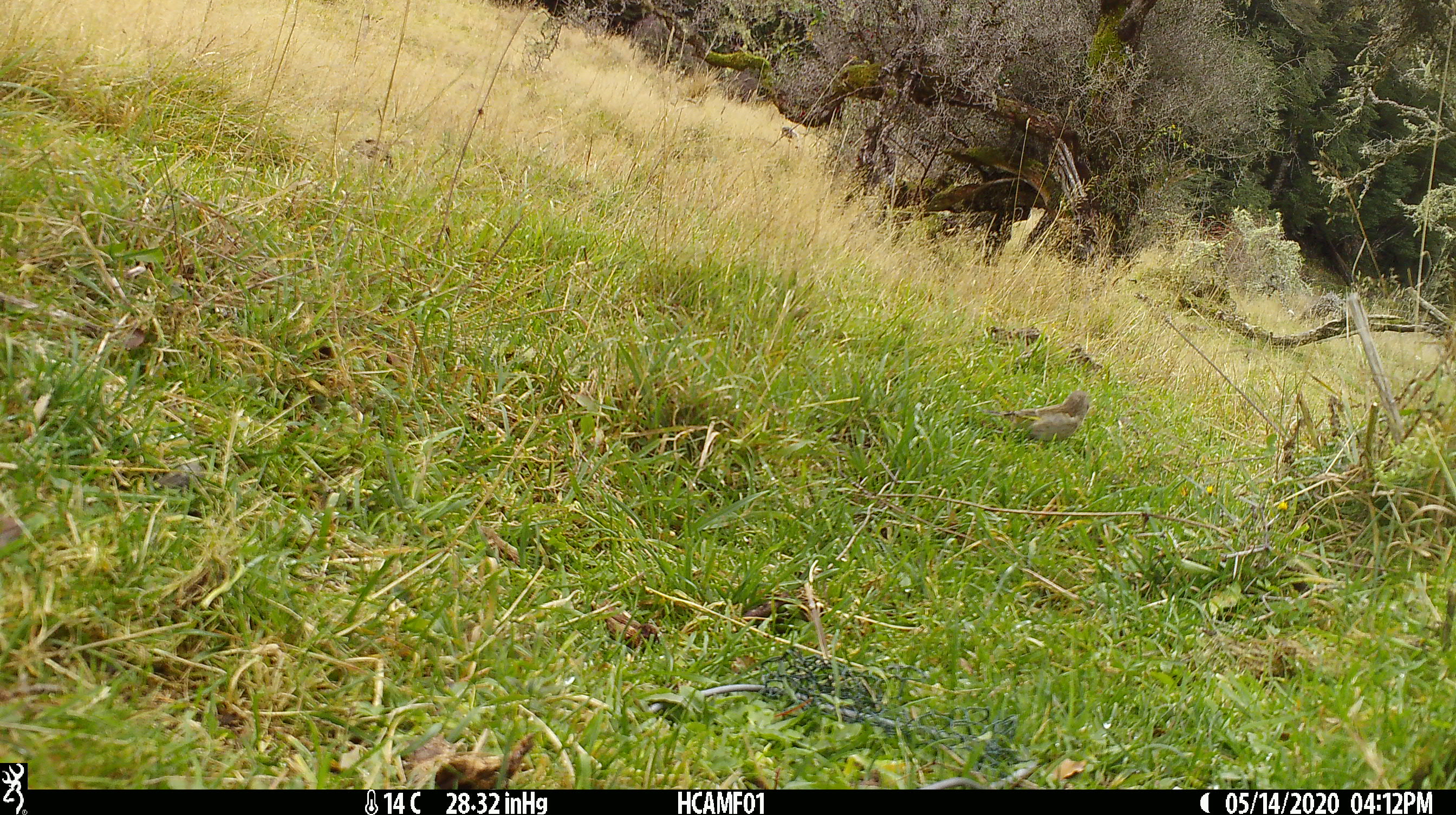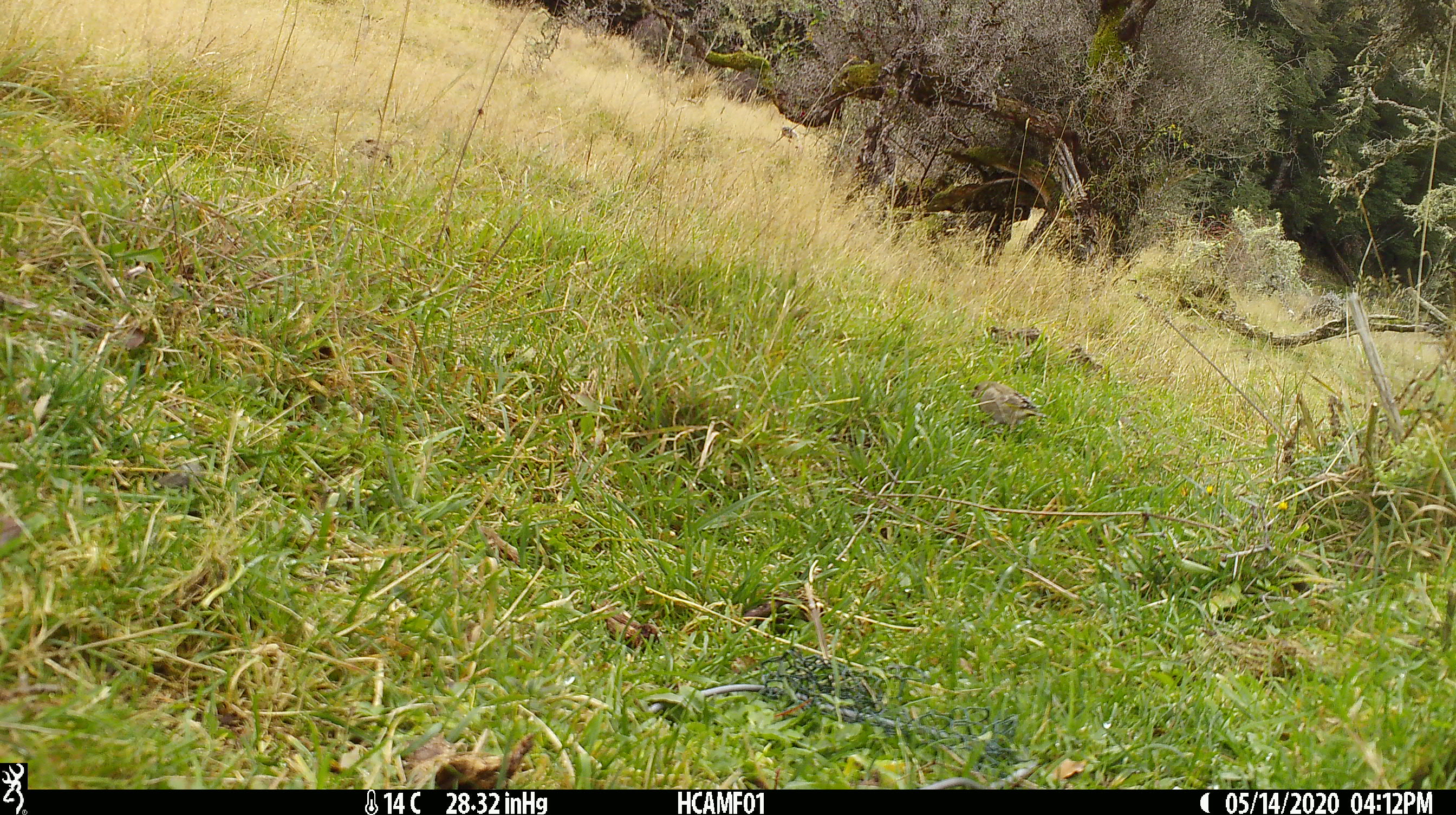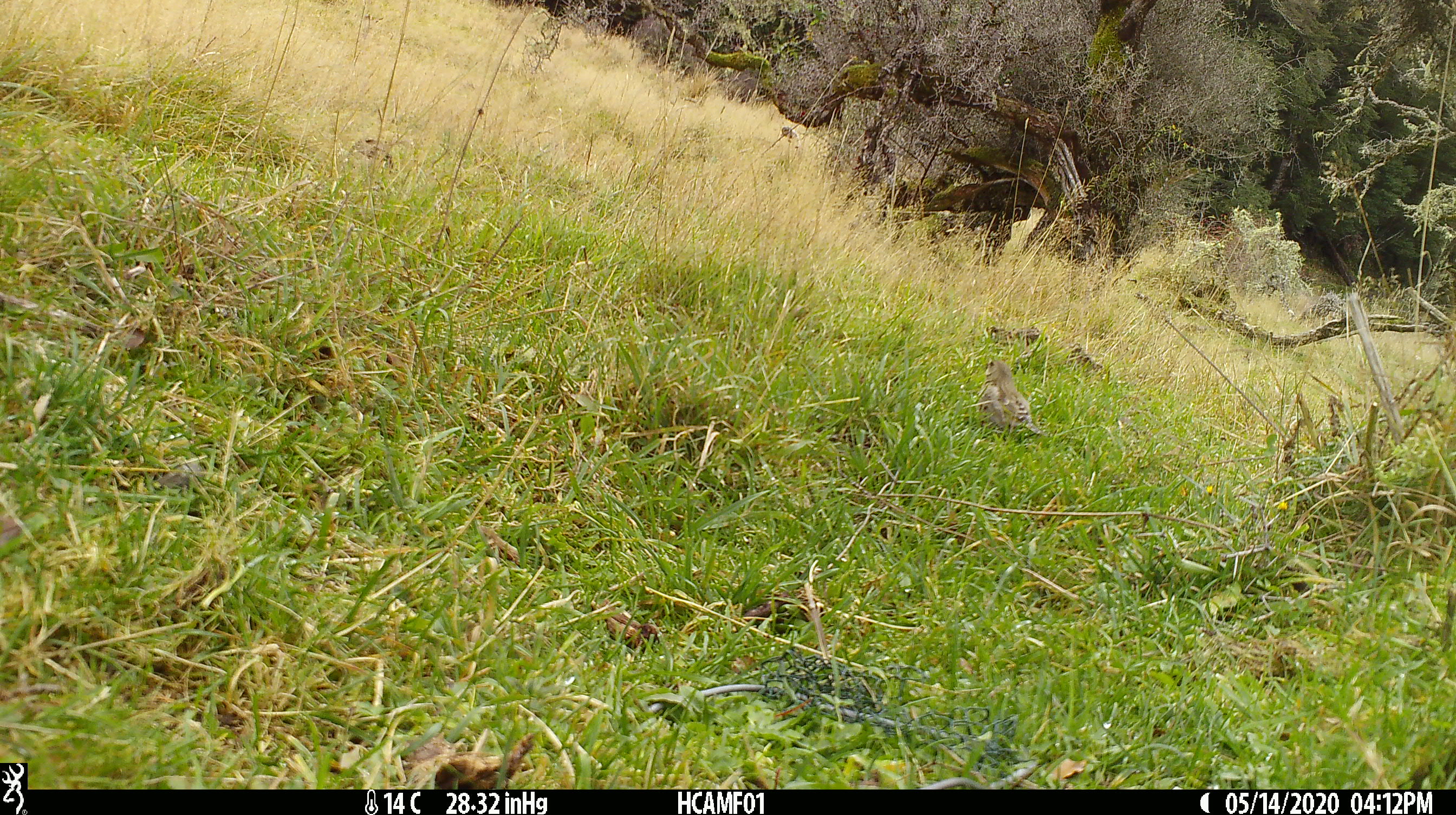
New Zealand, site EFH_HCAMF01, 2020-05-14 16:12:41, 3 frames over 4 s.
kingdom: Animalia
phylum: Chordata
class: Aves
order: Passeriformes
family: Fringillidae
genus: Chloris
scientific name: Chloris chloris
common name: greenfinch